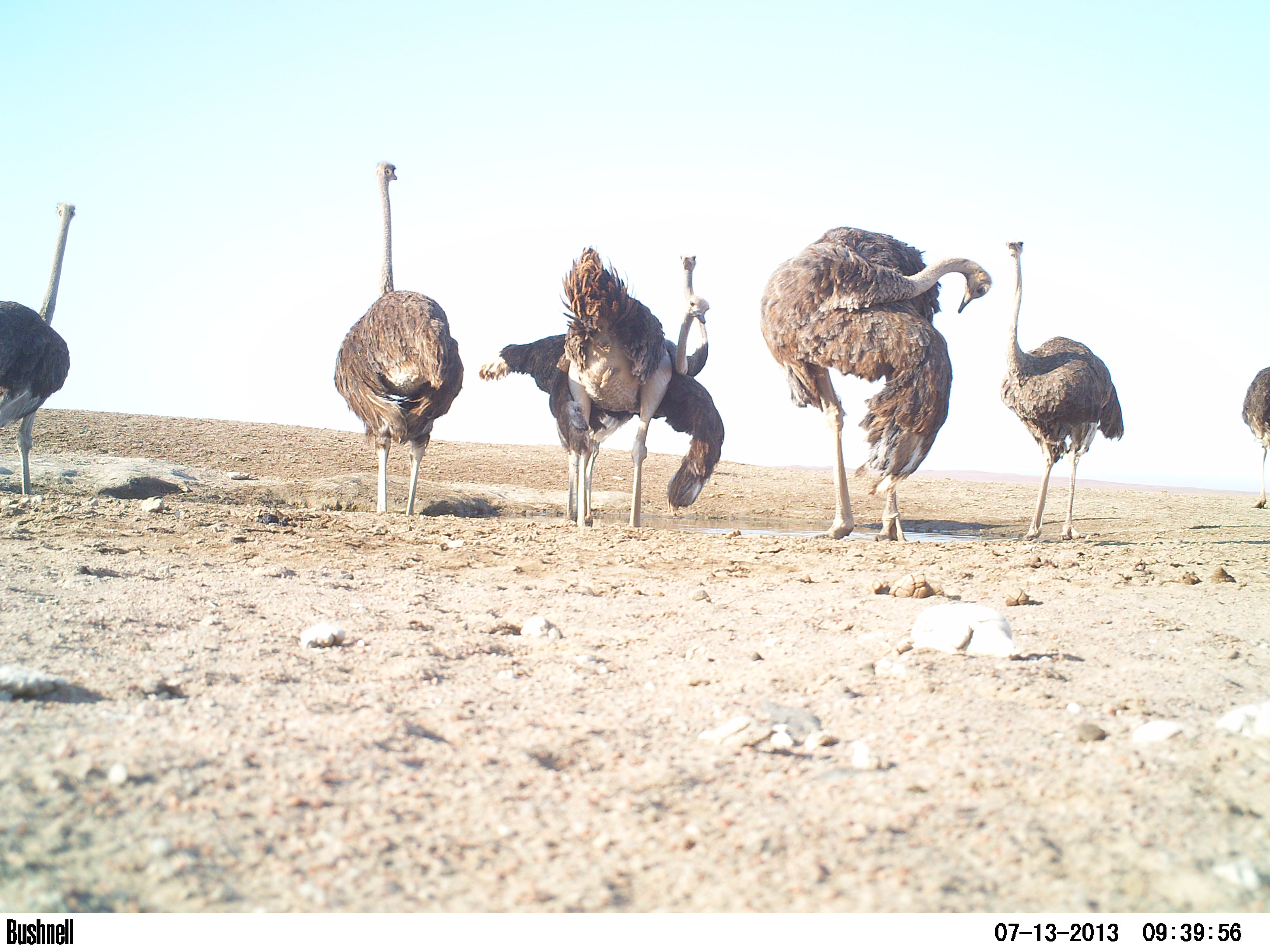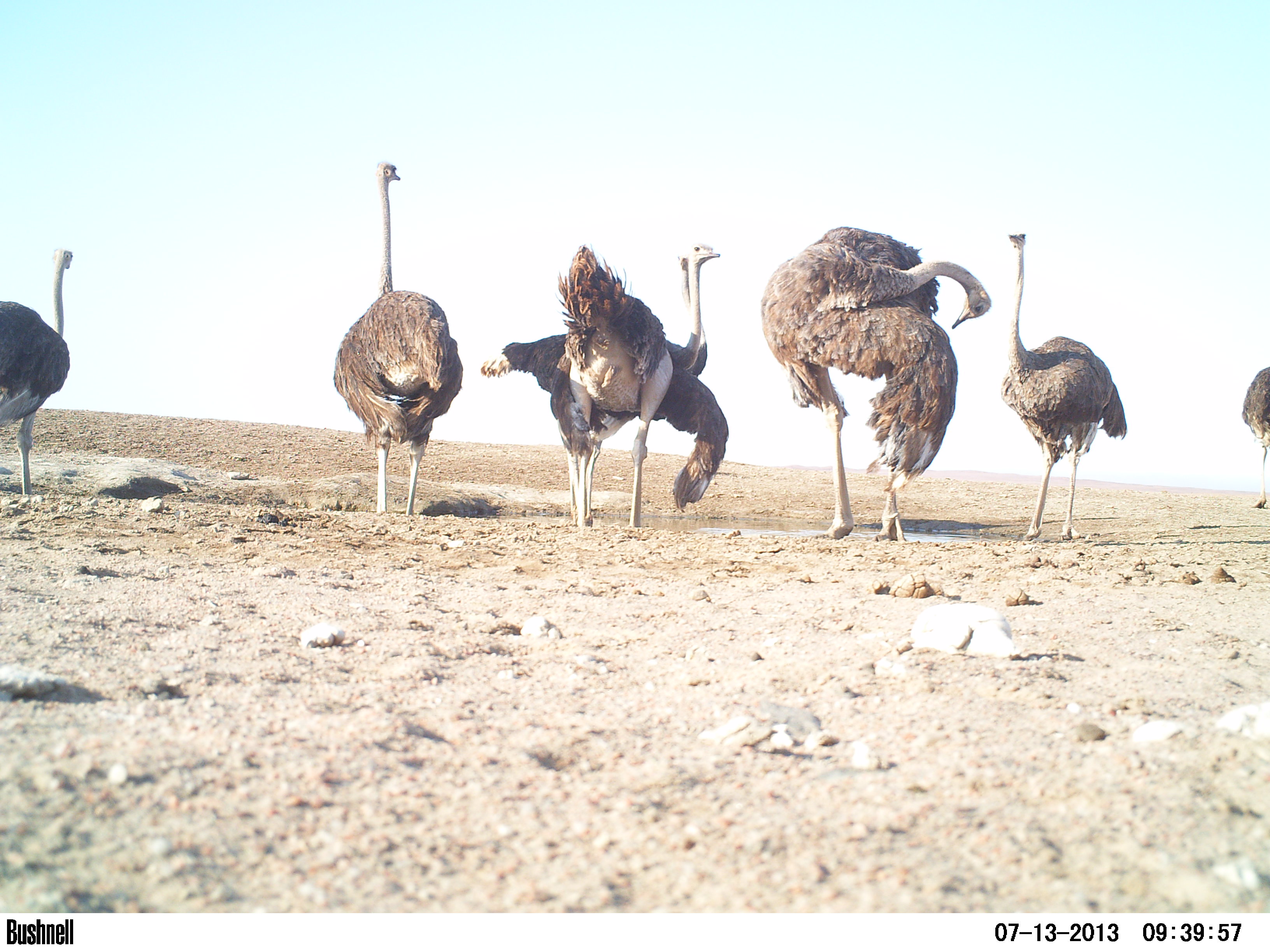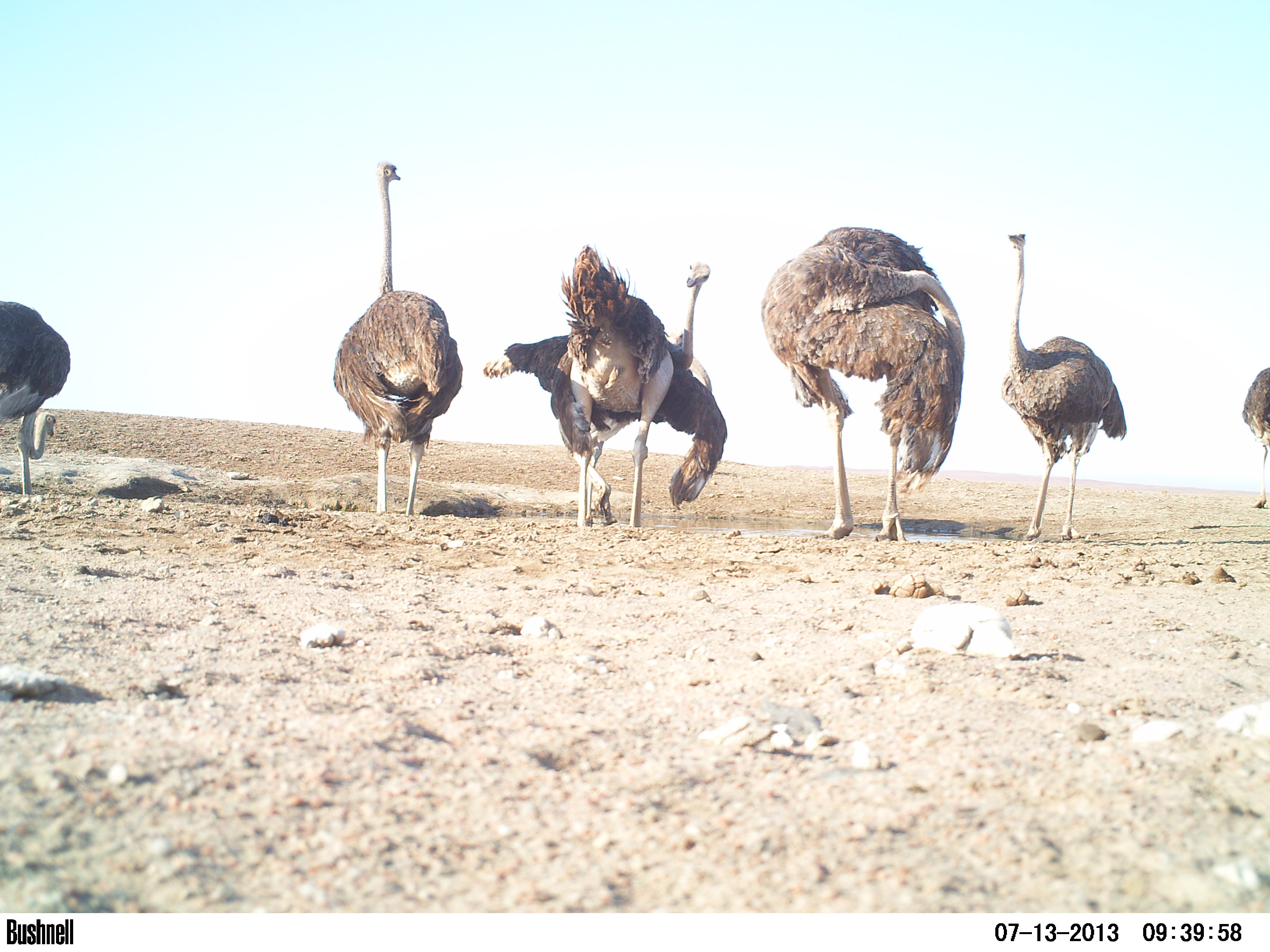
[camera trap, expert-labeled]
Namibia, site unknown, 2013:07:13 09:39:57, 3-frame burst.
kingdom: Animalia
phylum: Chordata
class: Aves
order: Struthioniformes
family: Struthionidae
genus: Struthio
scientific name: Struthio camelus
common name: common ostrich